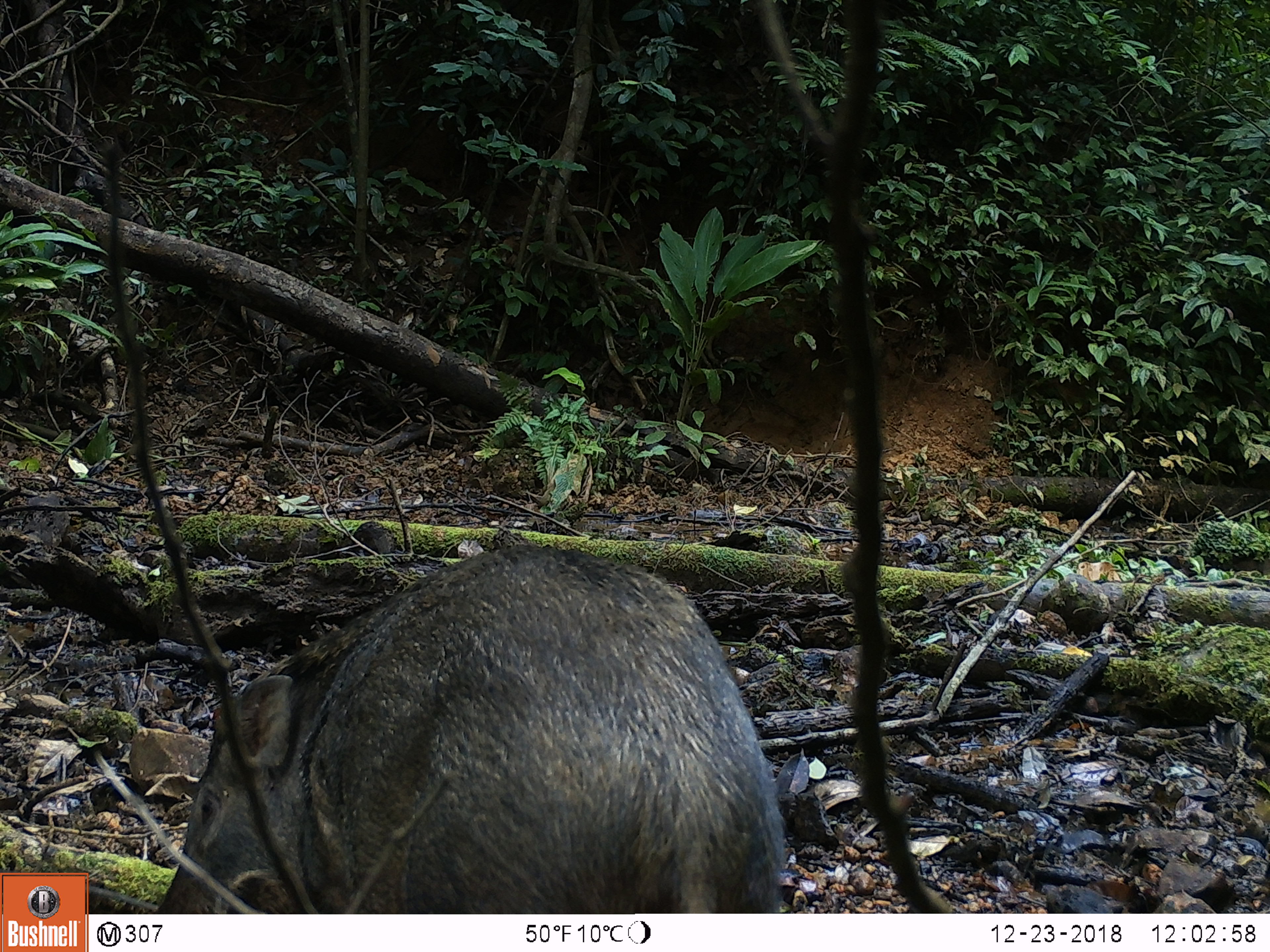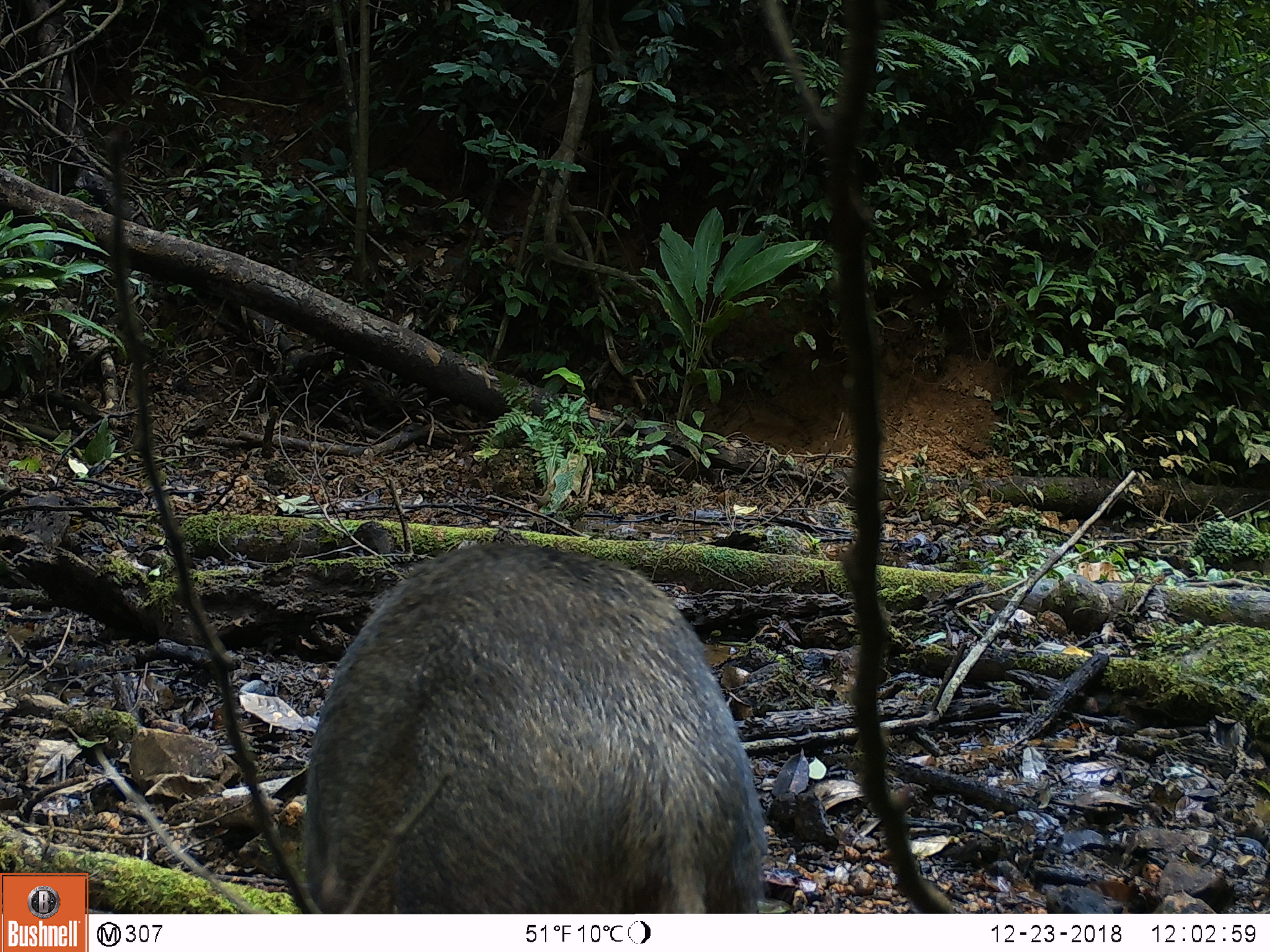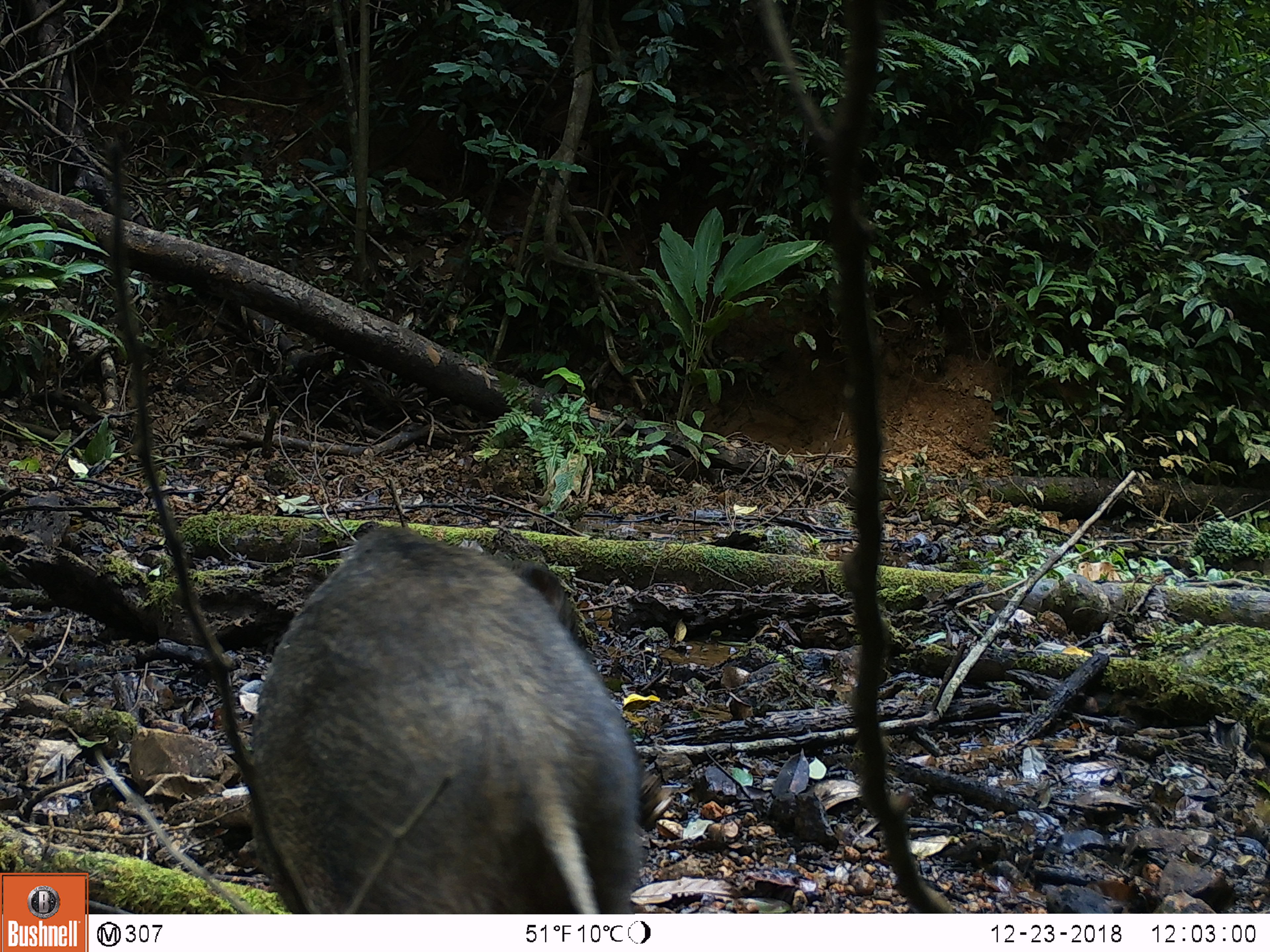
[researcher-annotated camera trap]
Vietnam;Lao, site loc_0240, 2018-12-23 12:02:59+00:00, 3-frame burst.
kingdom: Animalia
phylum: Chordata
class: Mammalia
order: Artiodactyla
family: Suidae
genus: Sus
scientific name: Sus scrofa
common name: eurasian wild pig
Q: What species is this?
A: Eurasian wild pig (Sus scrofa).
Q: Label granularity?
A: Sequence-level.